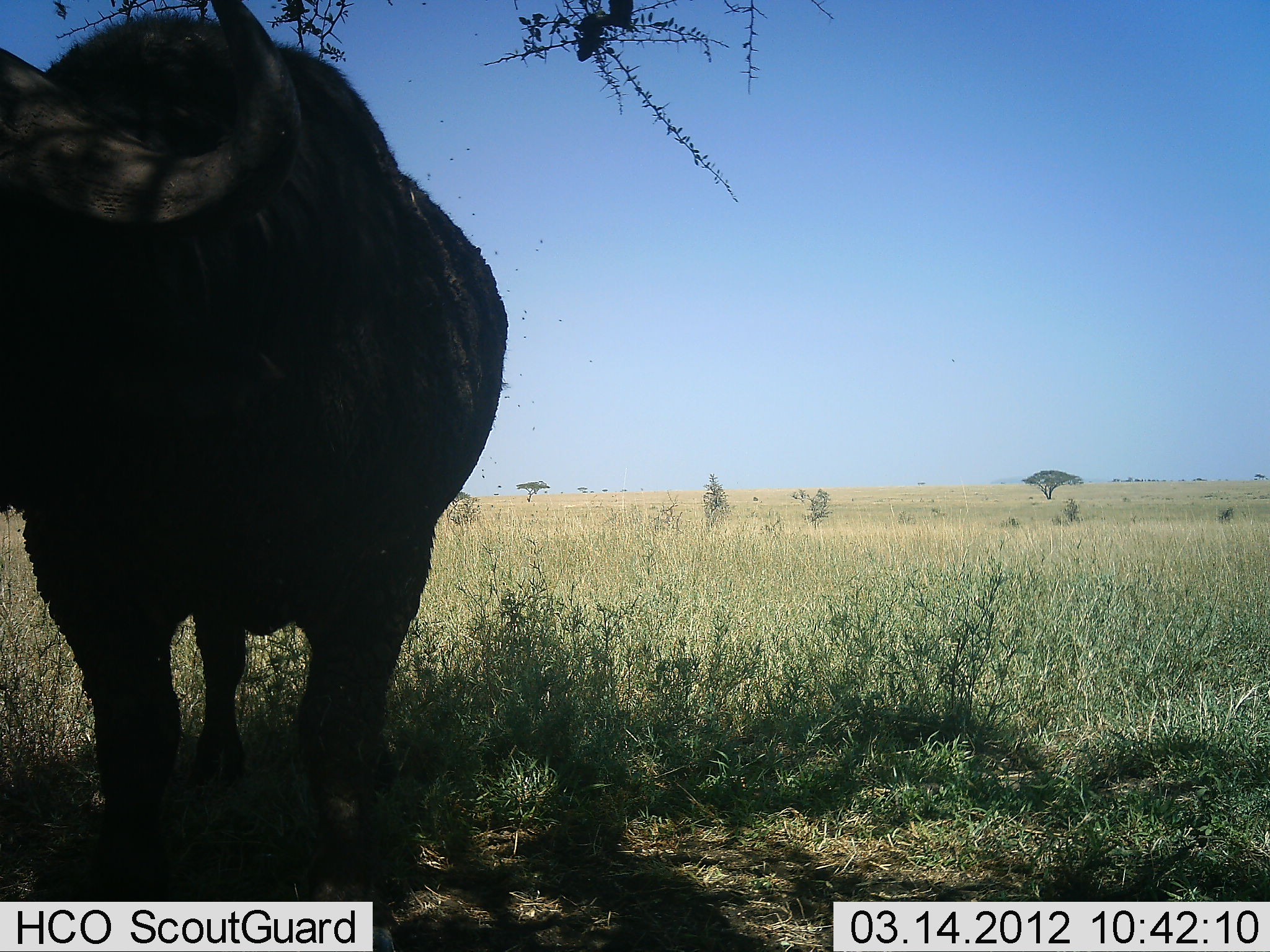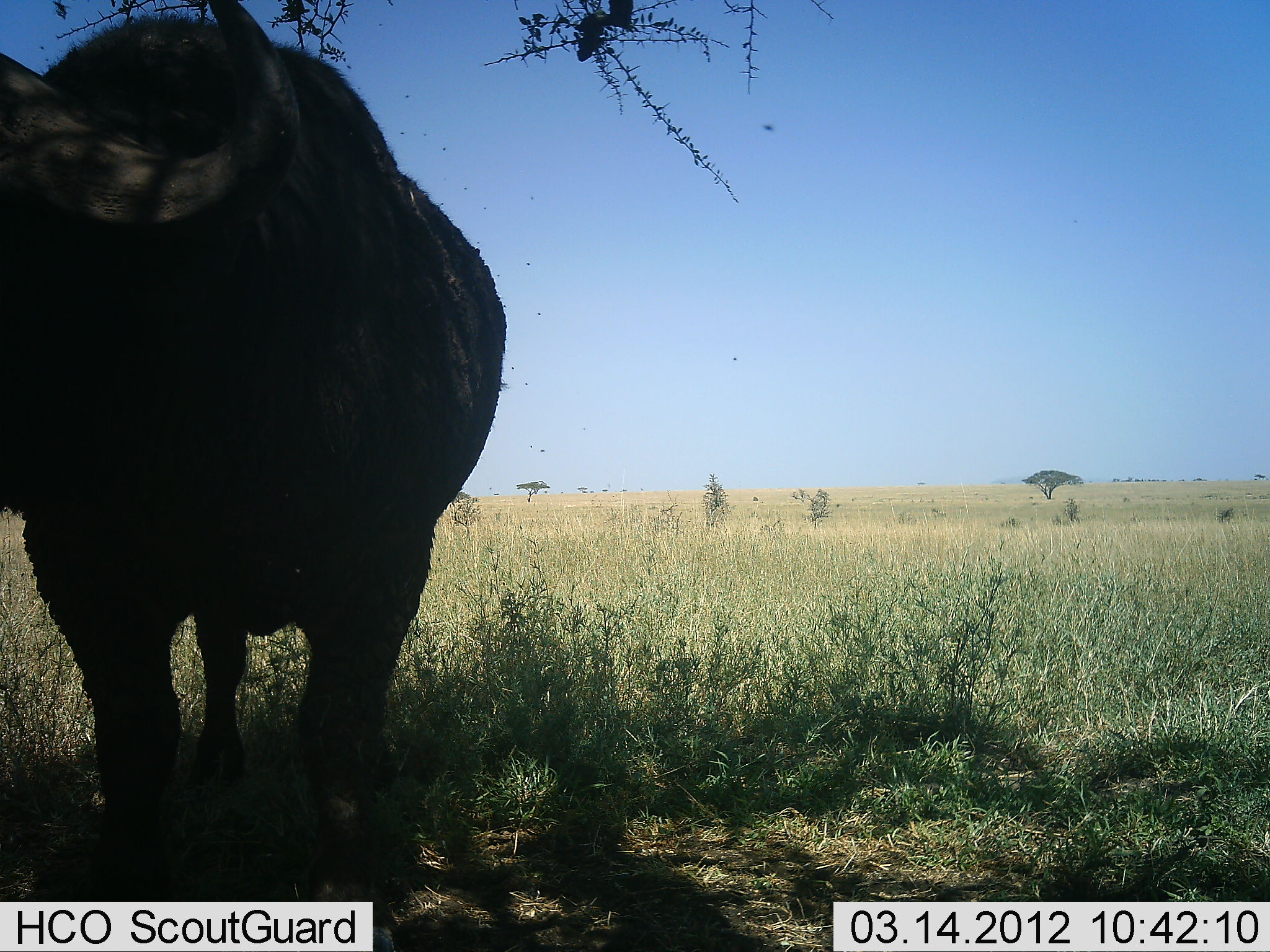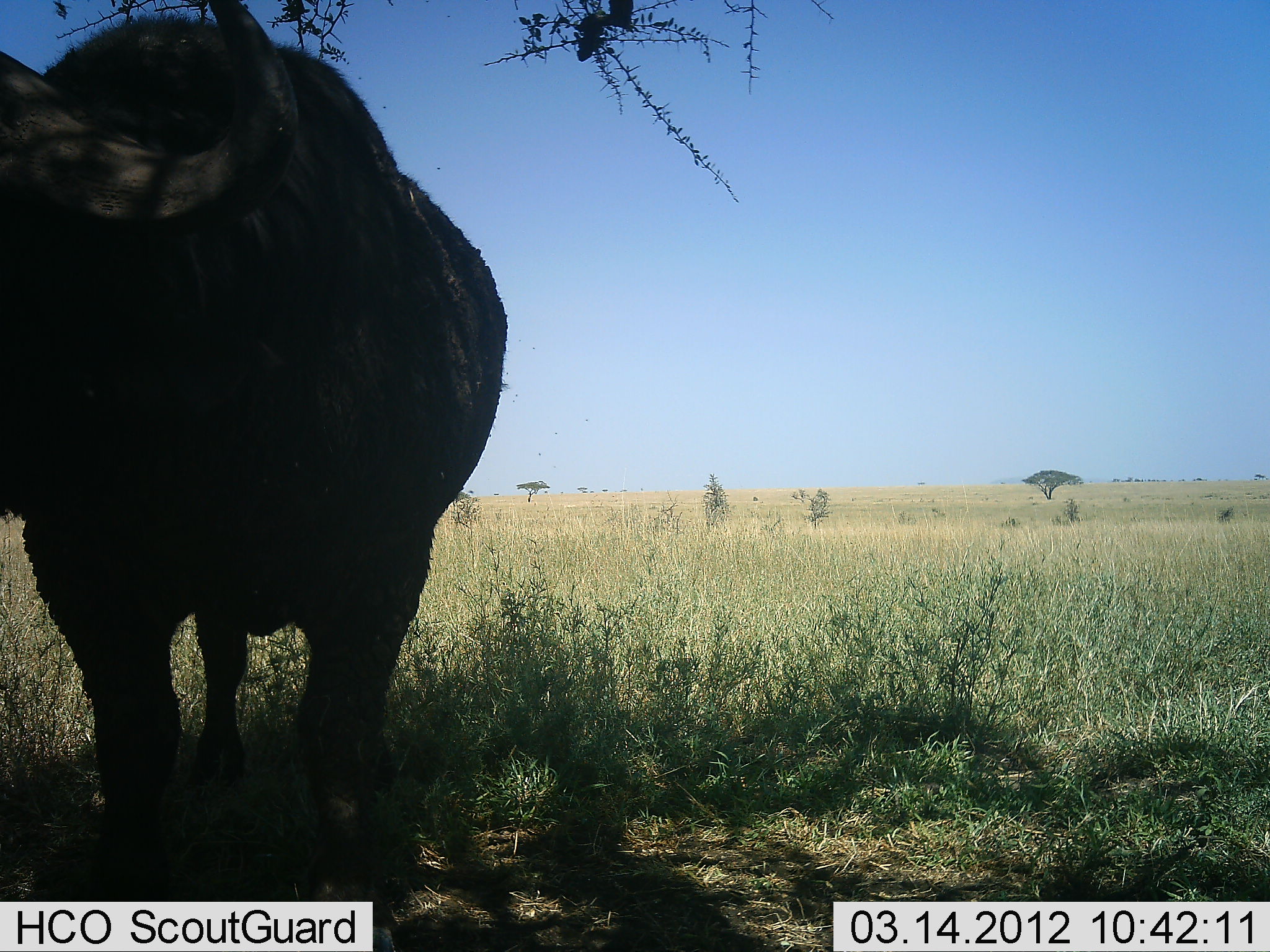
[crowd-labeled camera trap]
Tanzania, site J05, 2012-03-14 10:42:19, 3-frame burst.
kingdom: Animalia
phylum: Chordata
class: Mammalia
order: Artiodactyla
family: Bovidae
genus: Syncerus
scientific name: Syncerus caffer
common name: cape buffalo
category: buffalo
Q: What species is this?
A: Buffalo (cape buffalo) (Syncerus caffer).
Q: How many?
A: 1.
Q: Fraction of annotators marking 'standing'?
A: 94%.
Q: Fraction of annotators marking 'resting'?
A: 12%.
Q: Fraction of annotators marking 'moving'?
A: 0%.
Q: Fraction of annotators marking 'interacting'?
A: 0%.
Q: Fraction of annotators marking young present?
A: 0%.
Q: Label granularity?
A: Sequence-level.